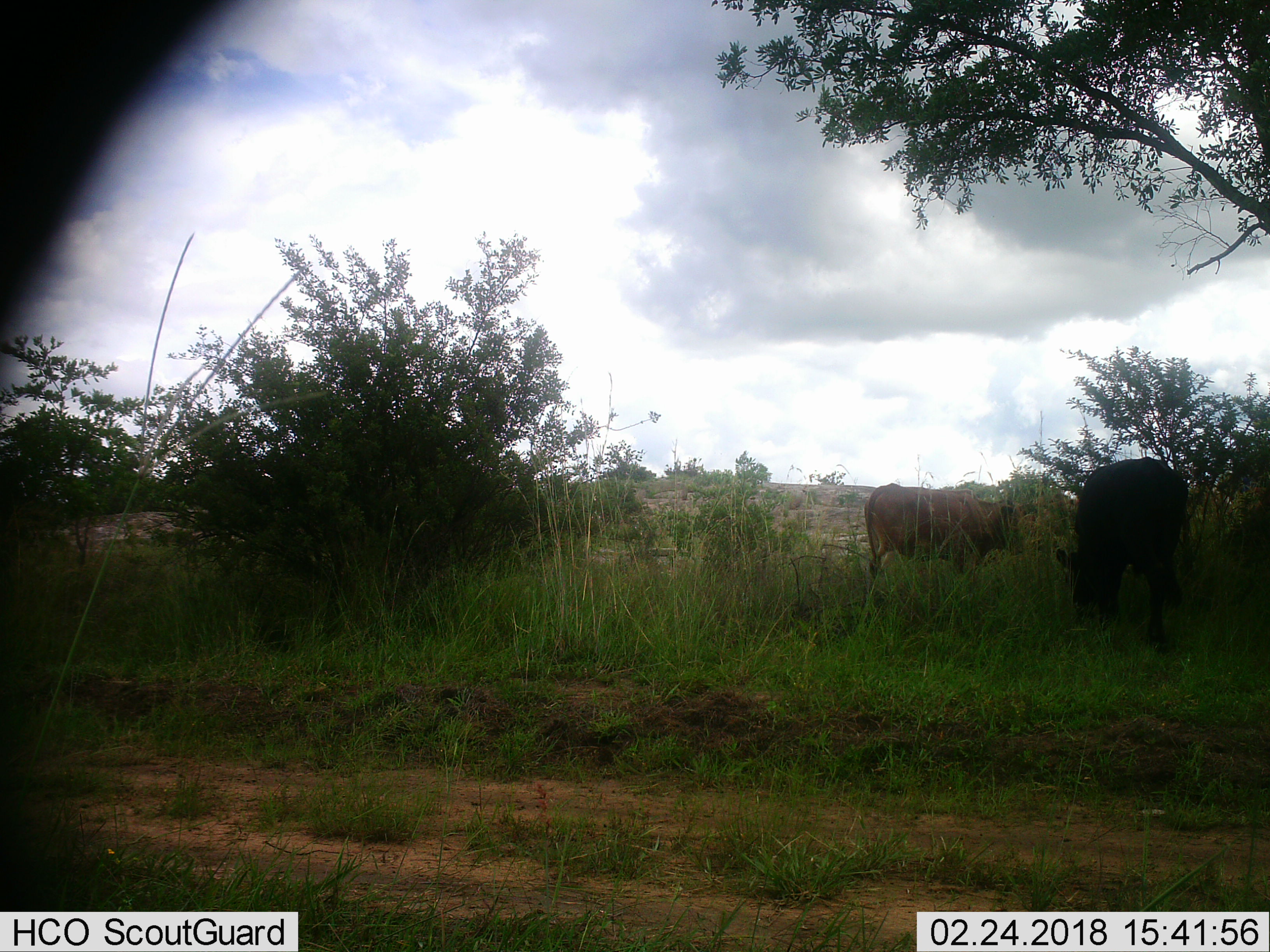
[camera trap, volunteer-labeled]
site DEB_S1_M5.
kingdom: Animalia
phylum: Chordata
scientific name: Vertebrata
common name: domestic animal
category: domesticanimal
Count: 2.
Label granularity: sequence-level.